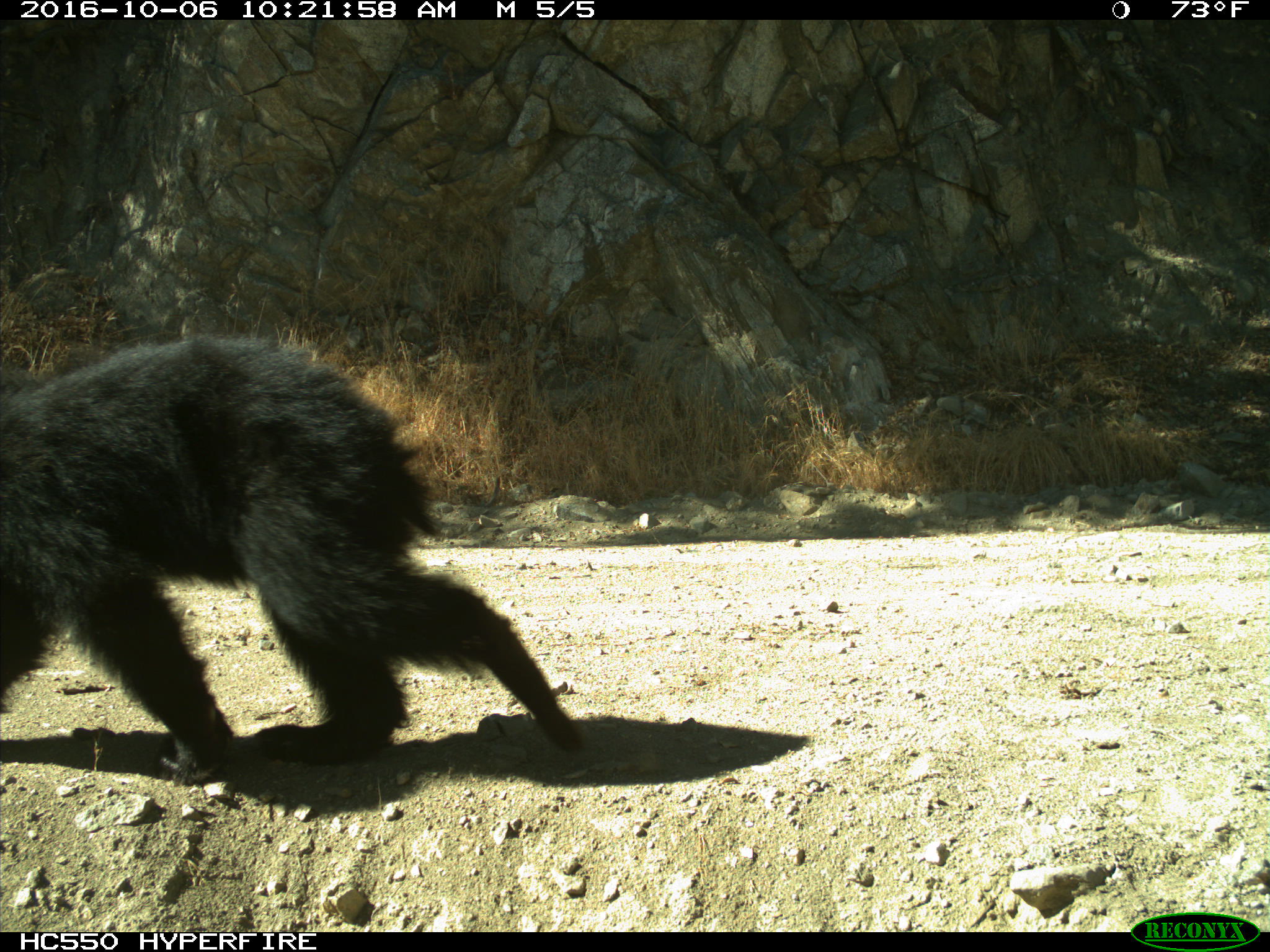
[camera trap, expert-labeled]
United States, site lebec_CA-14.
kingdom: Animalia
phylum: Chordata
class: Mammalia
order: Carnivora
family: Ursidae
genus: Ursus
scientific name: Ursus americanus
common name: american black bear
Ursus americanus (american black bear).